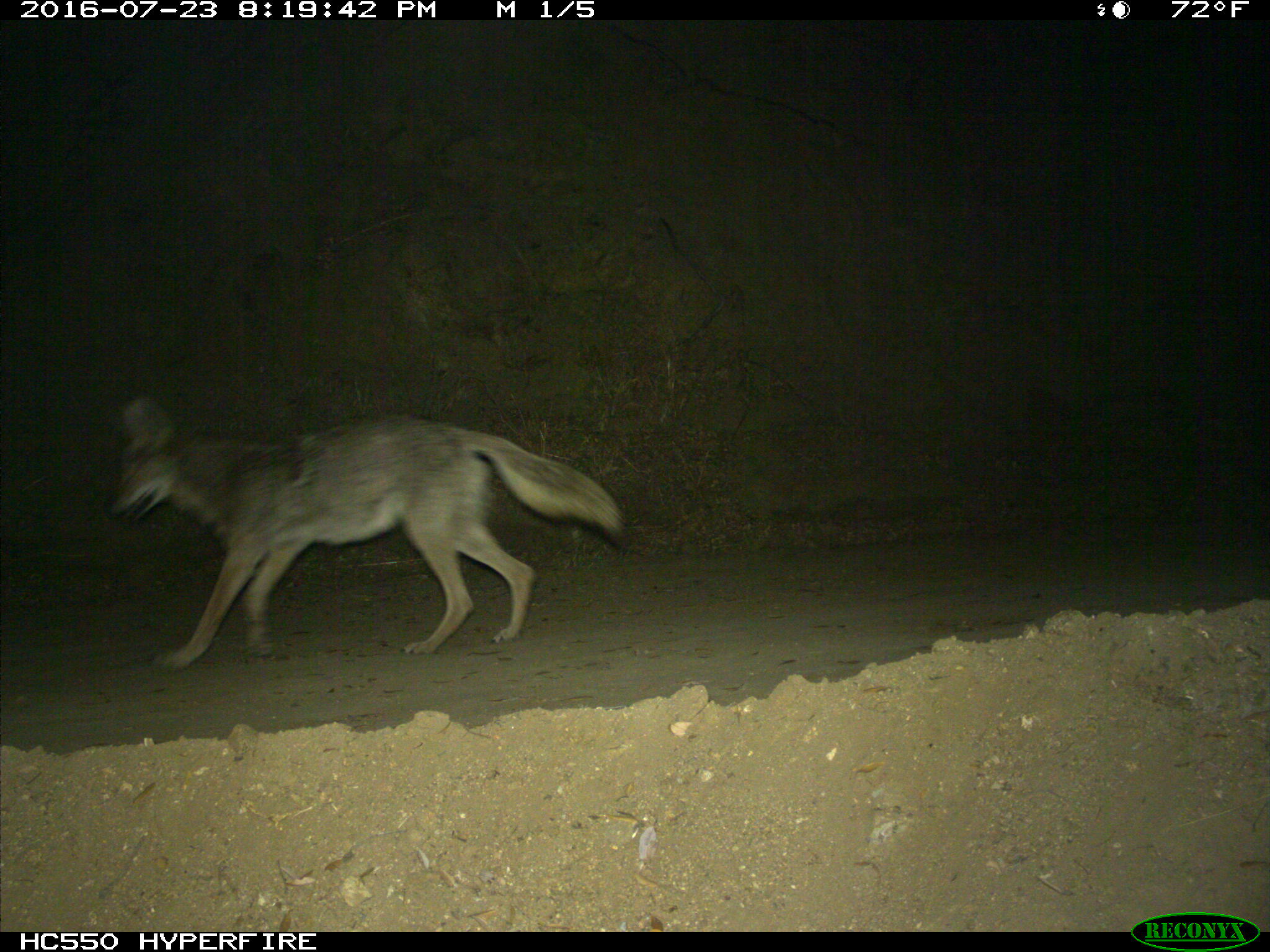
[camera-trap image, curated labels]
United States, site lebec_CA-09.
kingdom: Animalia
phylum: Chordata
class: Mammalia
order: Carnivora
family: Canidae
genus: Canis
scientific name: Canis latrans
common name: coyote